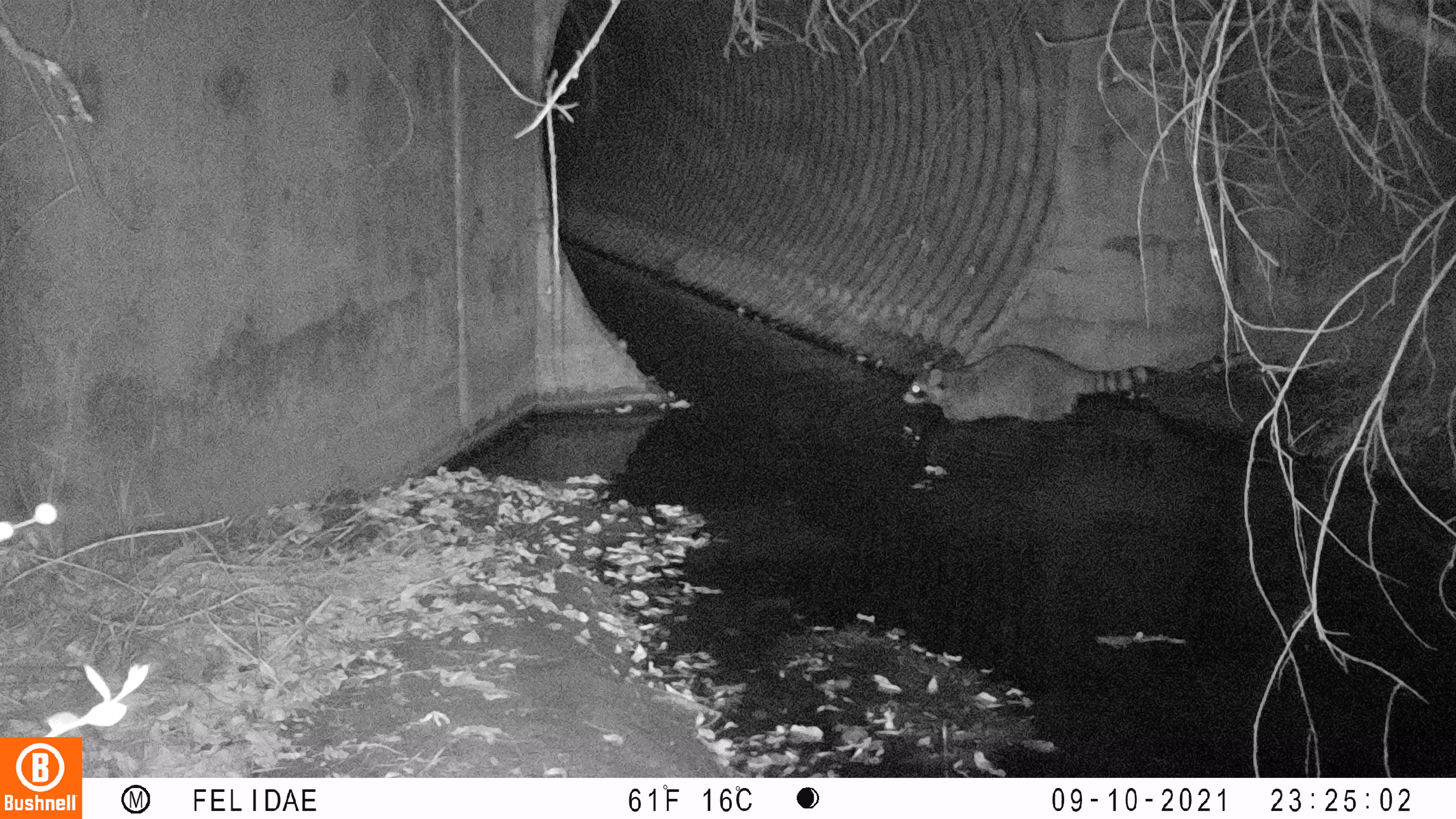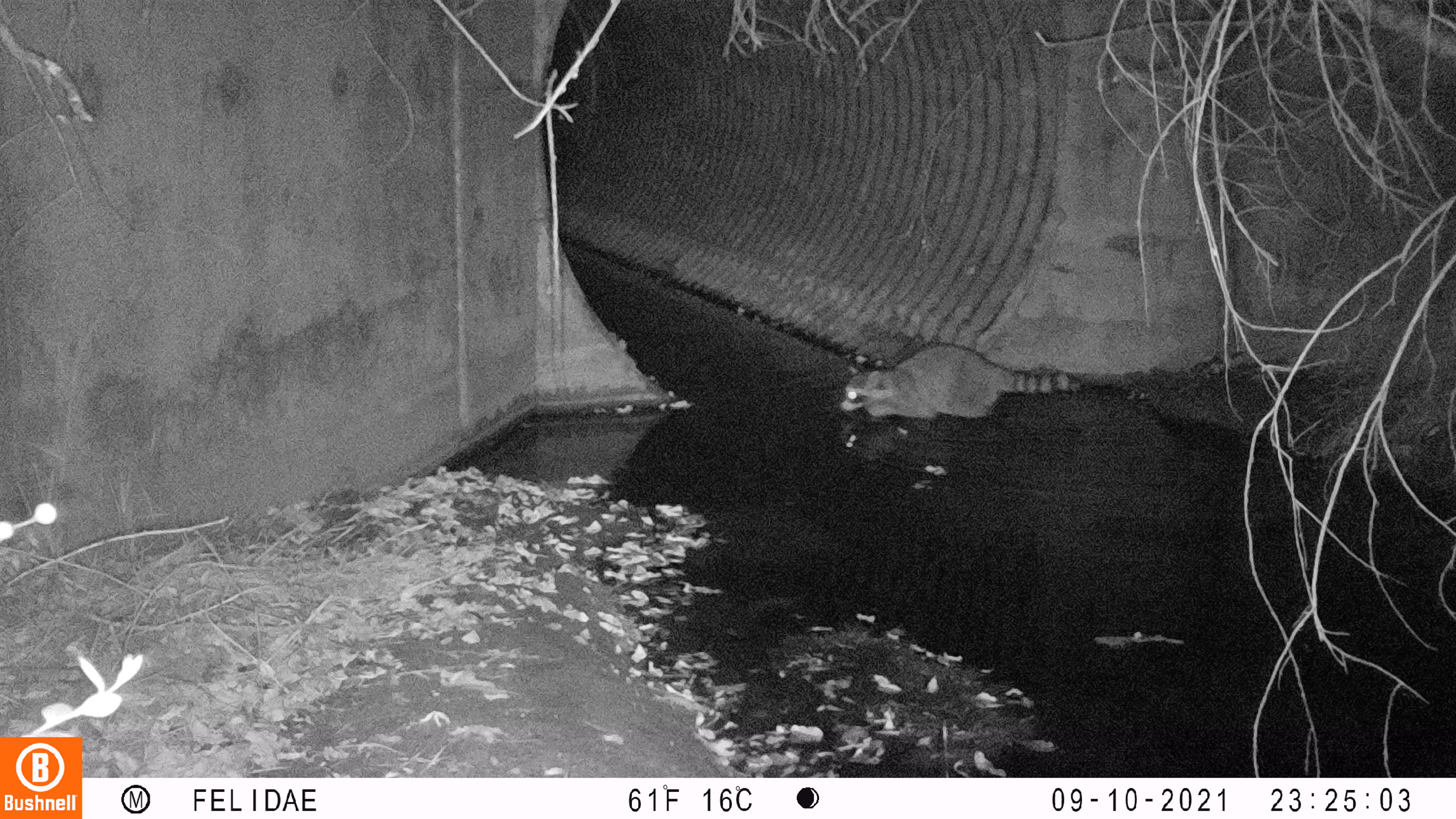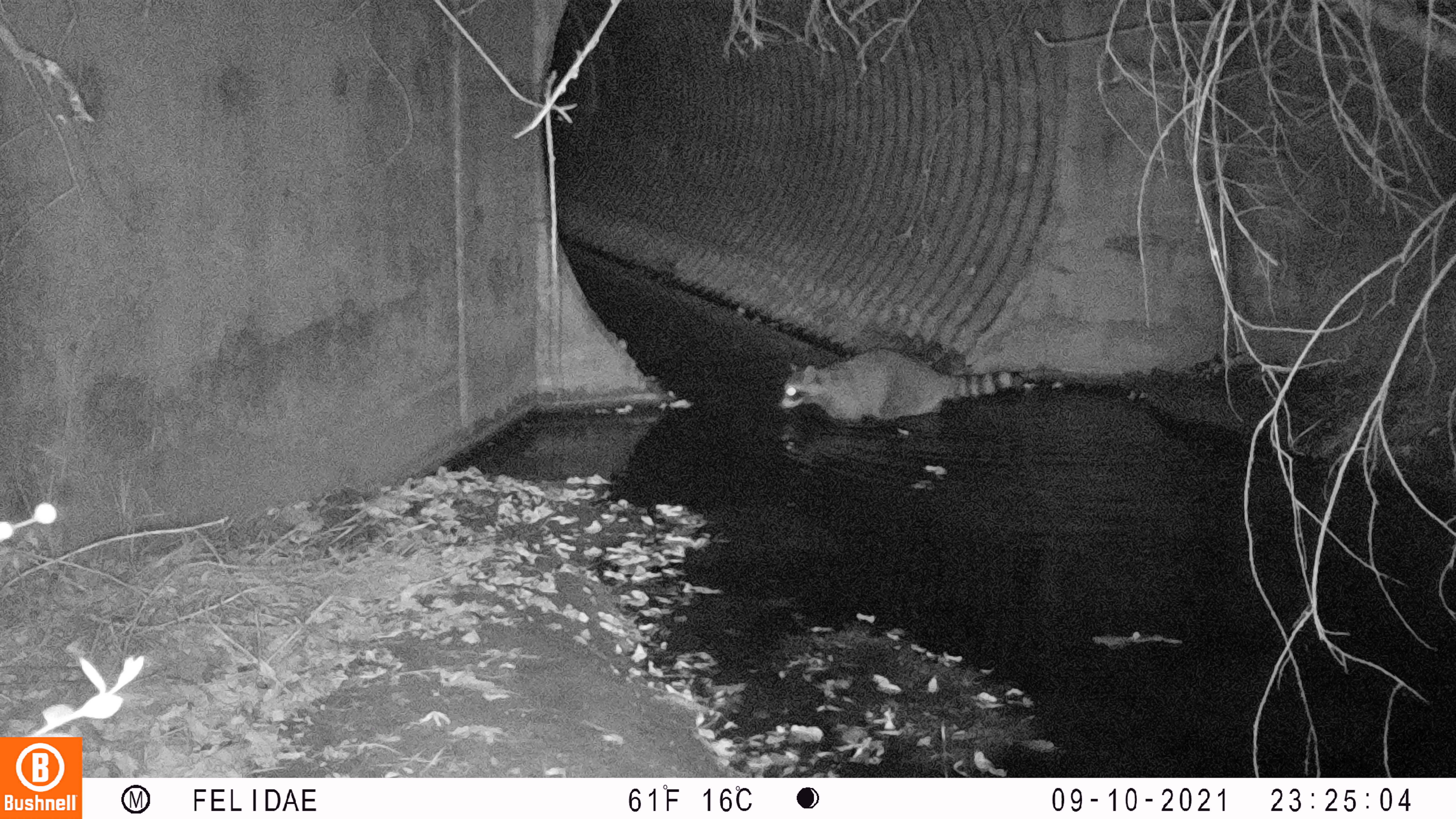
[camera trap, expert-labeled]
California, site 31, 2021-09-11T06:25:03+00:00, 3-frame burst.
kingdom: Animalia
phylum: Chordata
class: Mammalia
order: Carnivora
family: Procyonidae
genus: Procyon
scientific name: Procyon lotor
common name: raccoon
Raccoon (Procyon lotor).